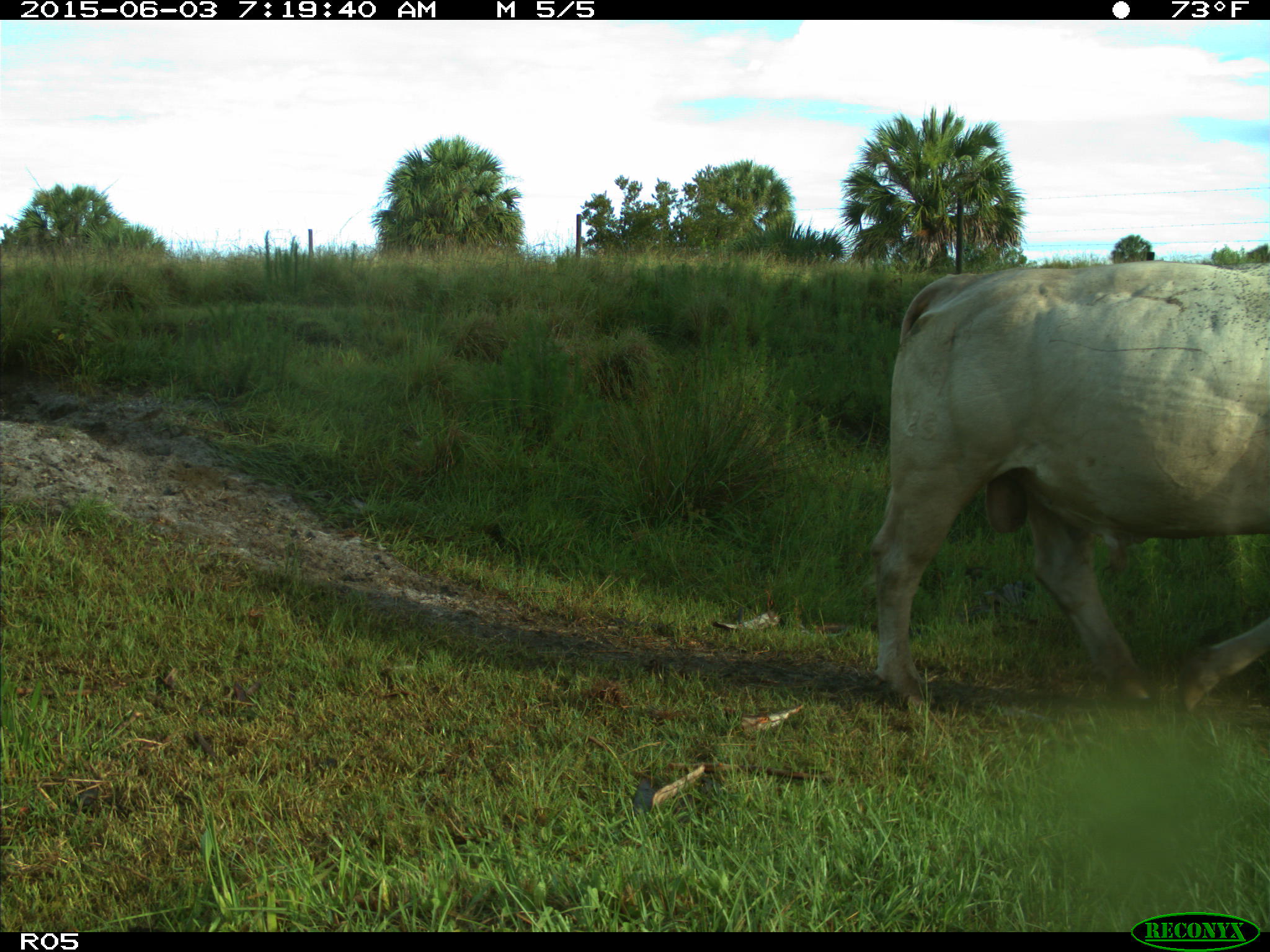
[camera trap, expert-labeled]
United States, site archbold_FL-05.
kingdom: Animalia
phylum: Chordata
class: Mammalia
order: Artiodactyla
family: Bovidae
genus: Bos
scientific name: Bos taurus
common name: domestic cow